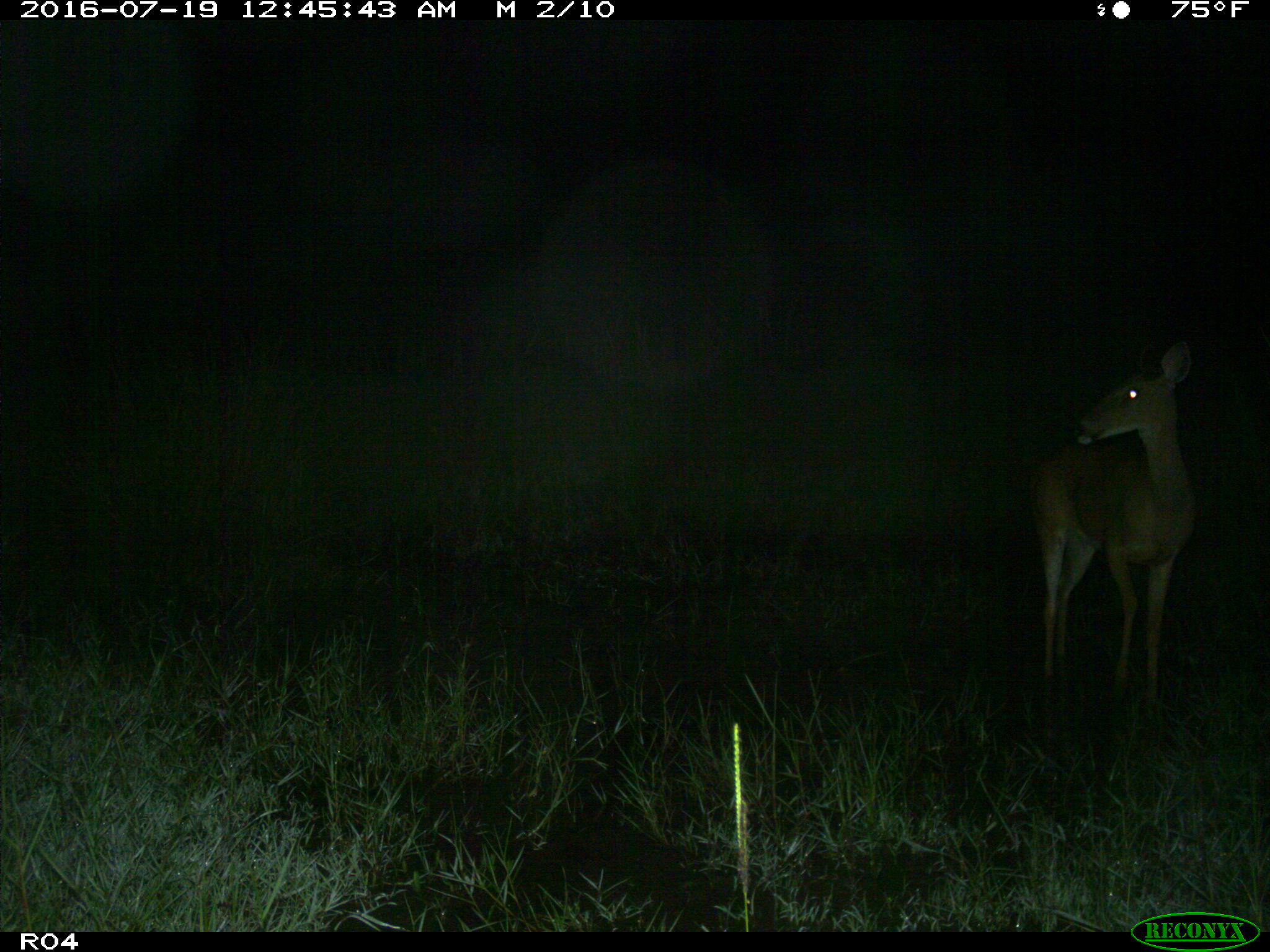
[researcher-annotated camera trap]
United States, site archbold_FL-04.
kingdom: Animalia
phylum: Chordata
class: Mammalia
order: Artiodactyla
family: Cervidae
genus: Odocoileus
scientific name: Odocoileus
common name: deer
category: unidentified deer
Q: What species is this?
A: Unidentified deer (deer) (Odocoileus).